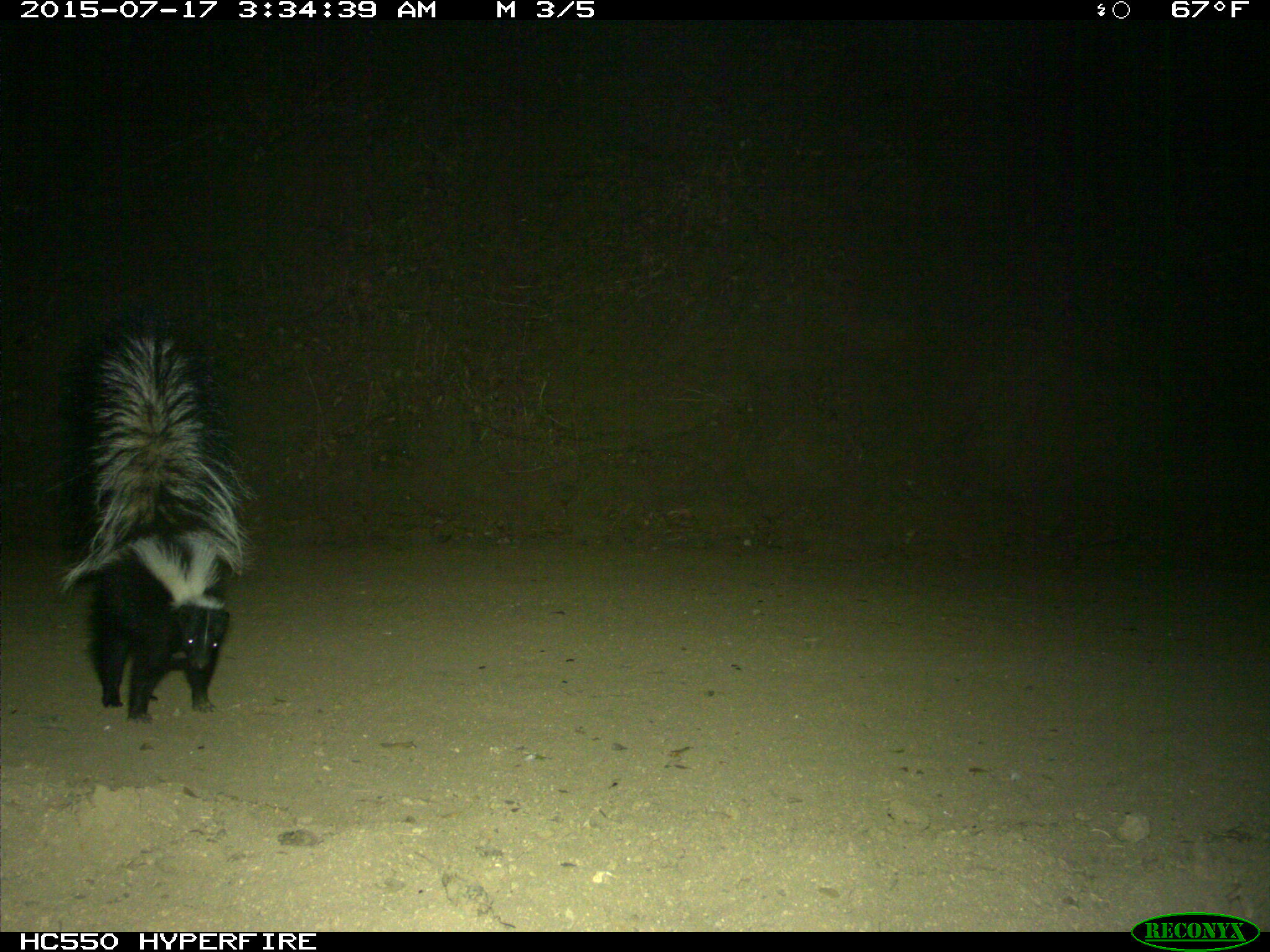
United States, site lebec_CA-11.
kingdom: Animalia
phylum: Chordata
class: Mammalia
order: Carnivora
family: Mephitidae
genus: Mephitis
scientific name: Mephitis mephitis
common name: striped skunk